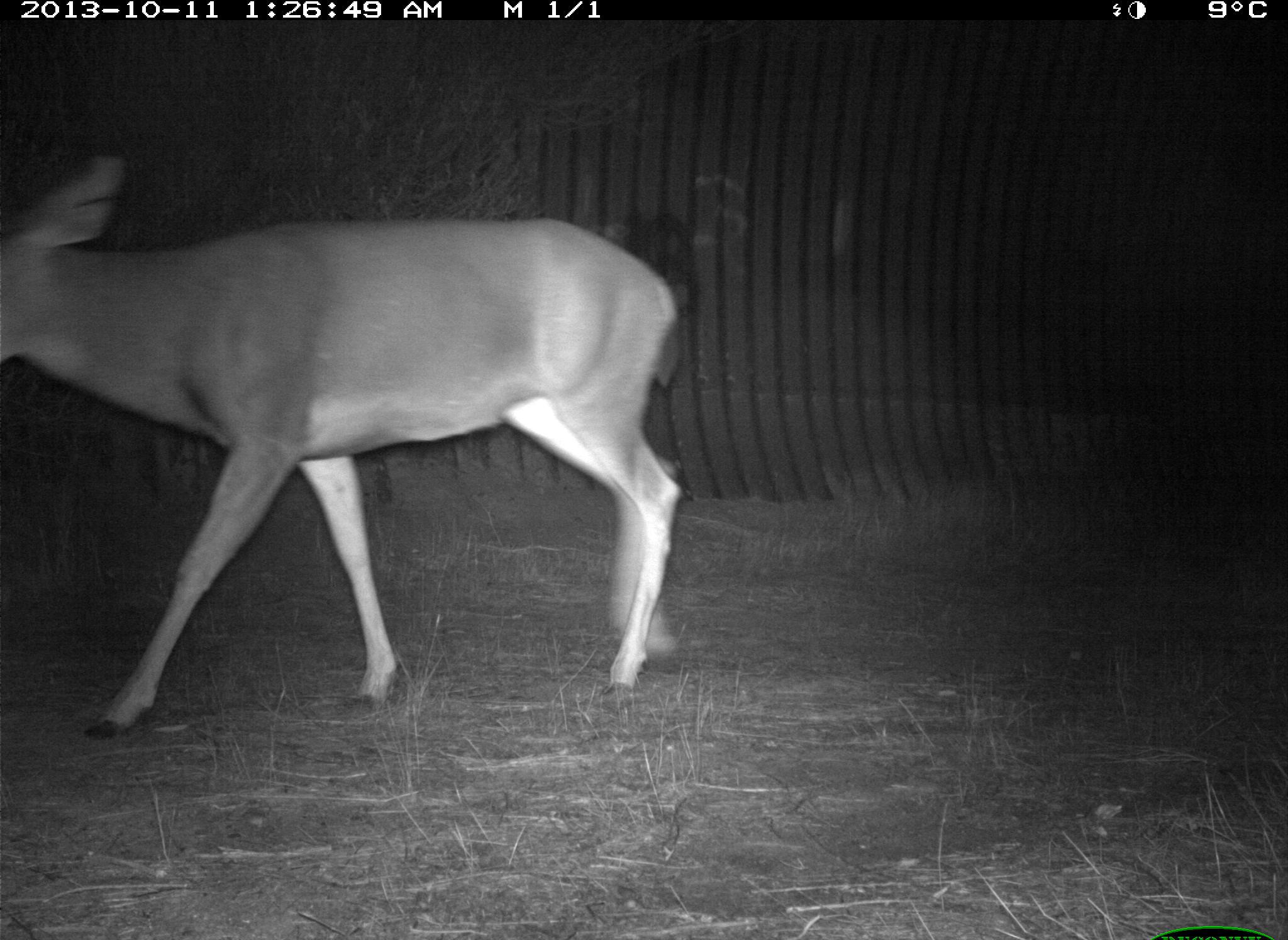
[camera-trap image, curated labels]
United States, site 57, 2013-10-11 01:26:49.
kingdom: Animalia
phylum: Chordata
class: Mammalia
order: Artiodactyla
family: Cervidae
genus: Odocoileus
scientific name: Odocoileus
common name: deer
Deer (Odocoileus).